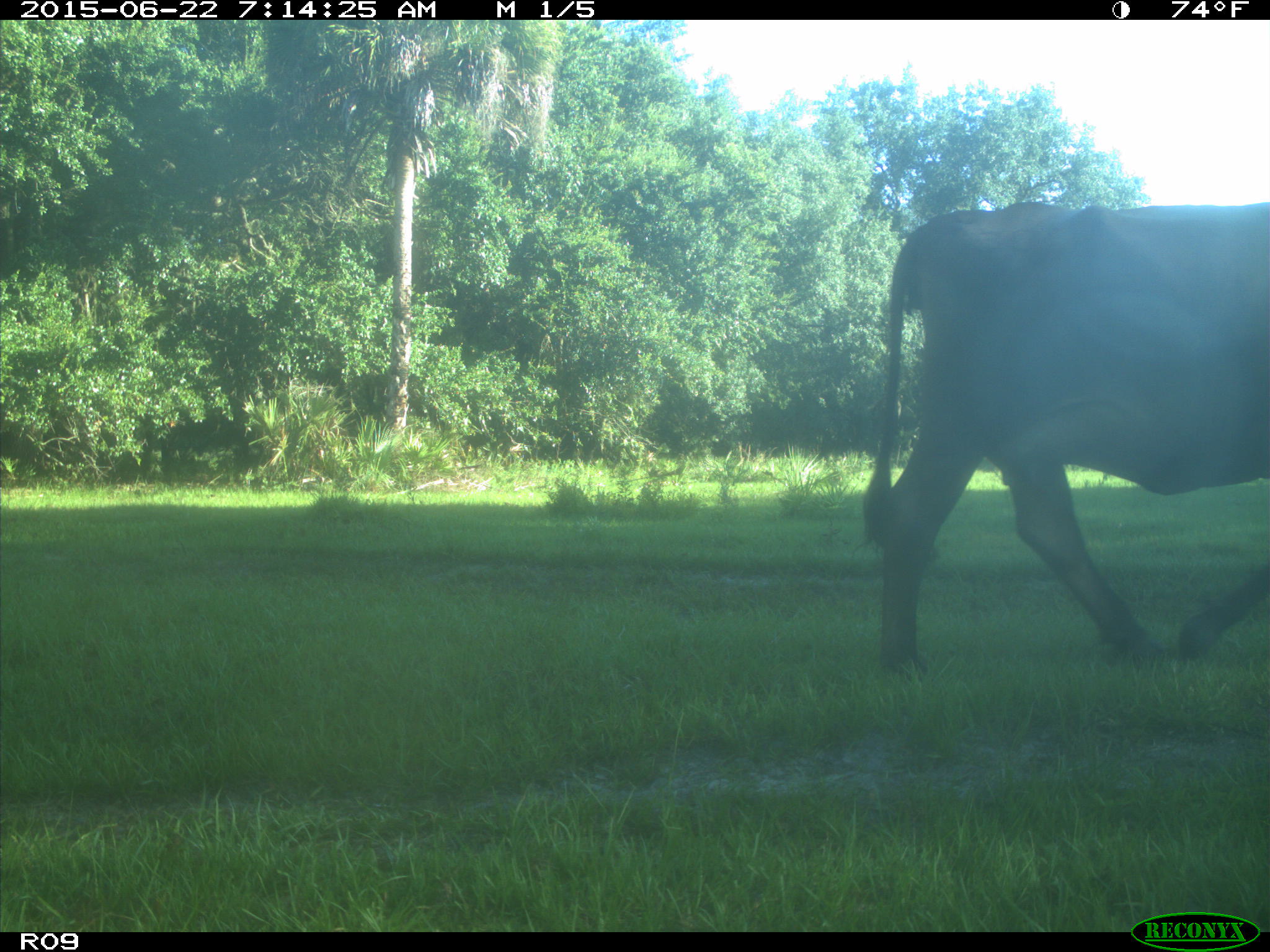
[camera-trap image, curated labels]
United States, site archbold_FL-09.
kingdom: Animalia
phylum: Chordata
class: Mammalia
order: Artiodactyla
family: Bovidae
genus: Bos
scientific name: Bos taurus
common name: domestic cow